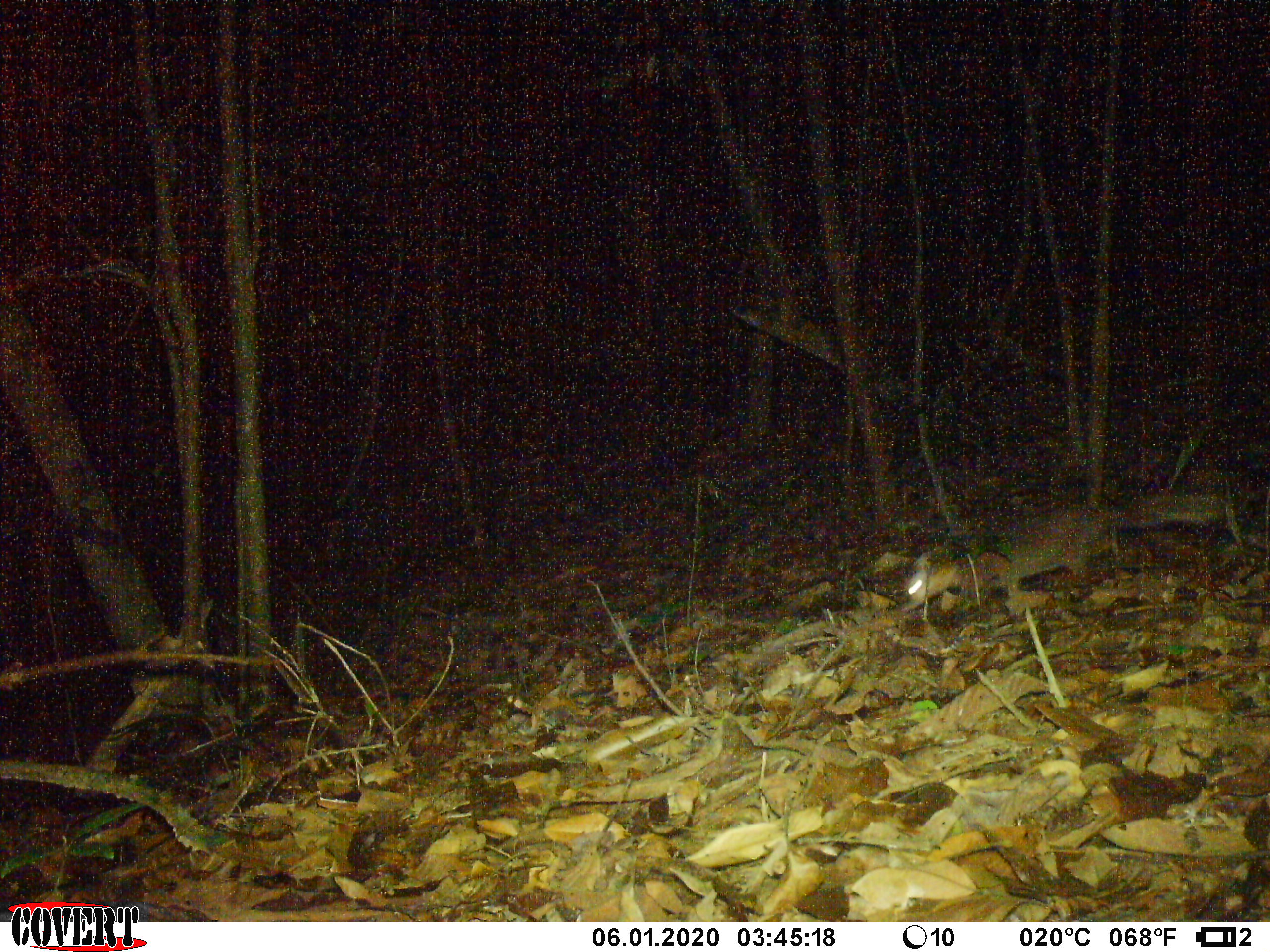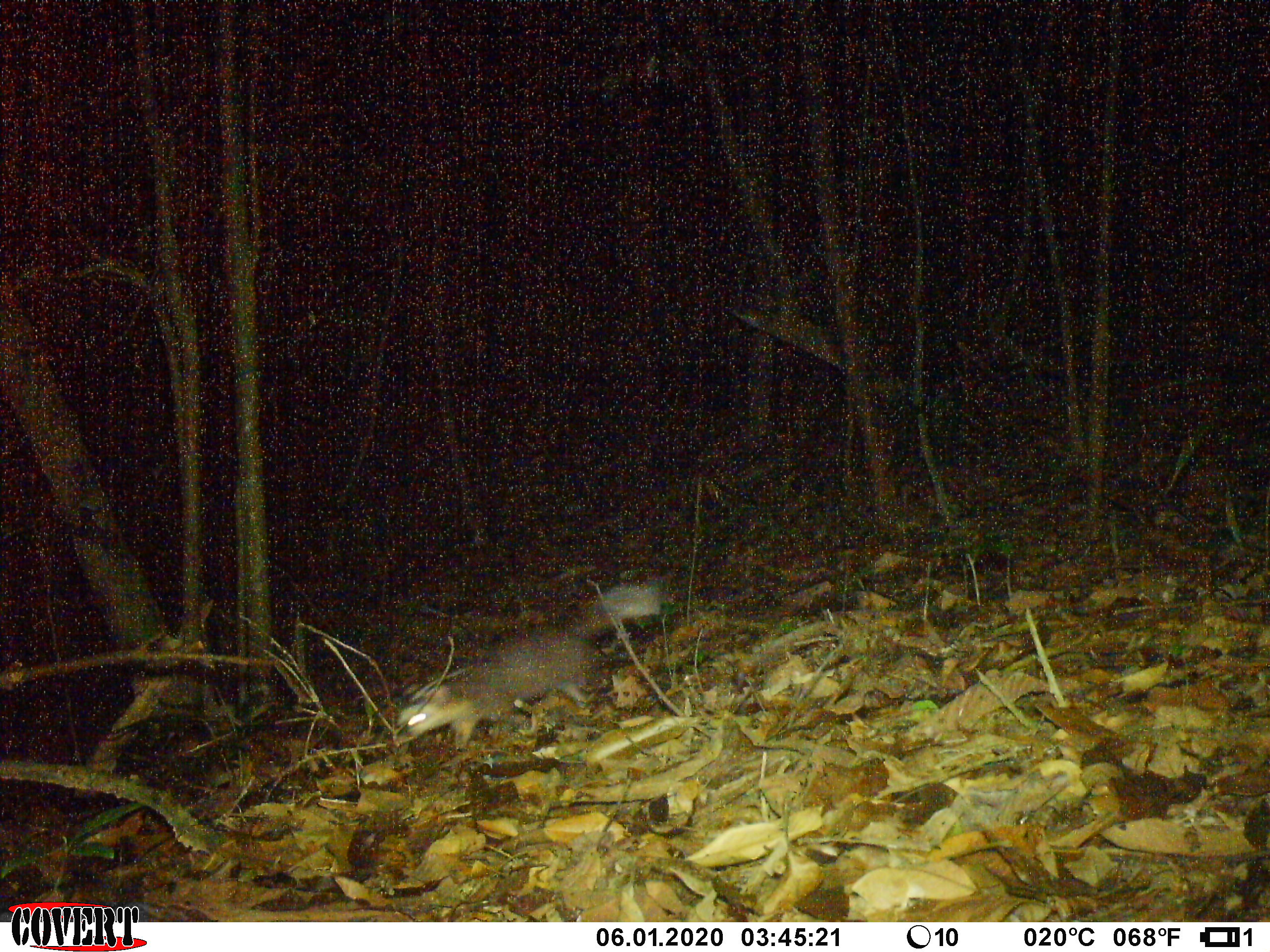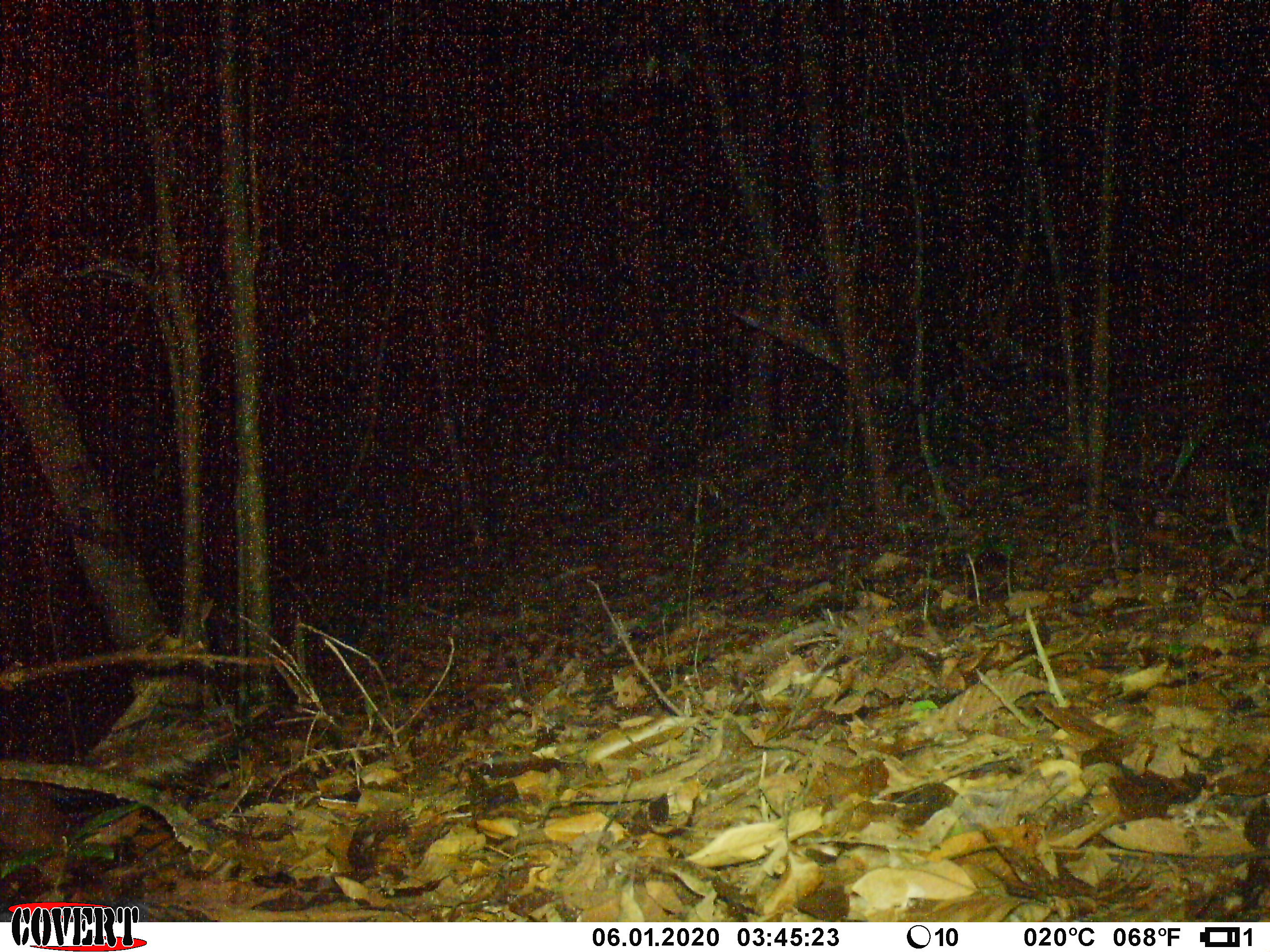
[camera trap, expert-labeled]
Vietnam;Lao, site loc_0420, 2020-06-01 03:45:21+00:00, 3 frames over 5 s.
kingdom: Animalia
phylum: Chordata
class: Mammalia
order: Carnivora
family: Mustelidae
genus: Melogale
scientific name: Melogale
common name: ferret badger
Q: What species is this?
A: Ferret badger (Melogale).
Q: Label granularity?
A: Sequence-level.